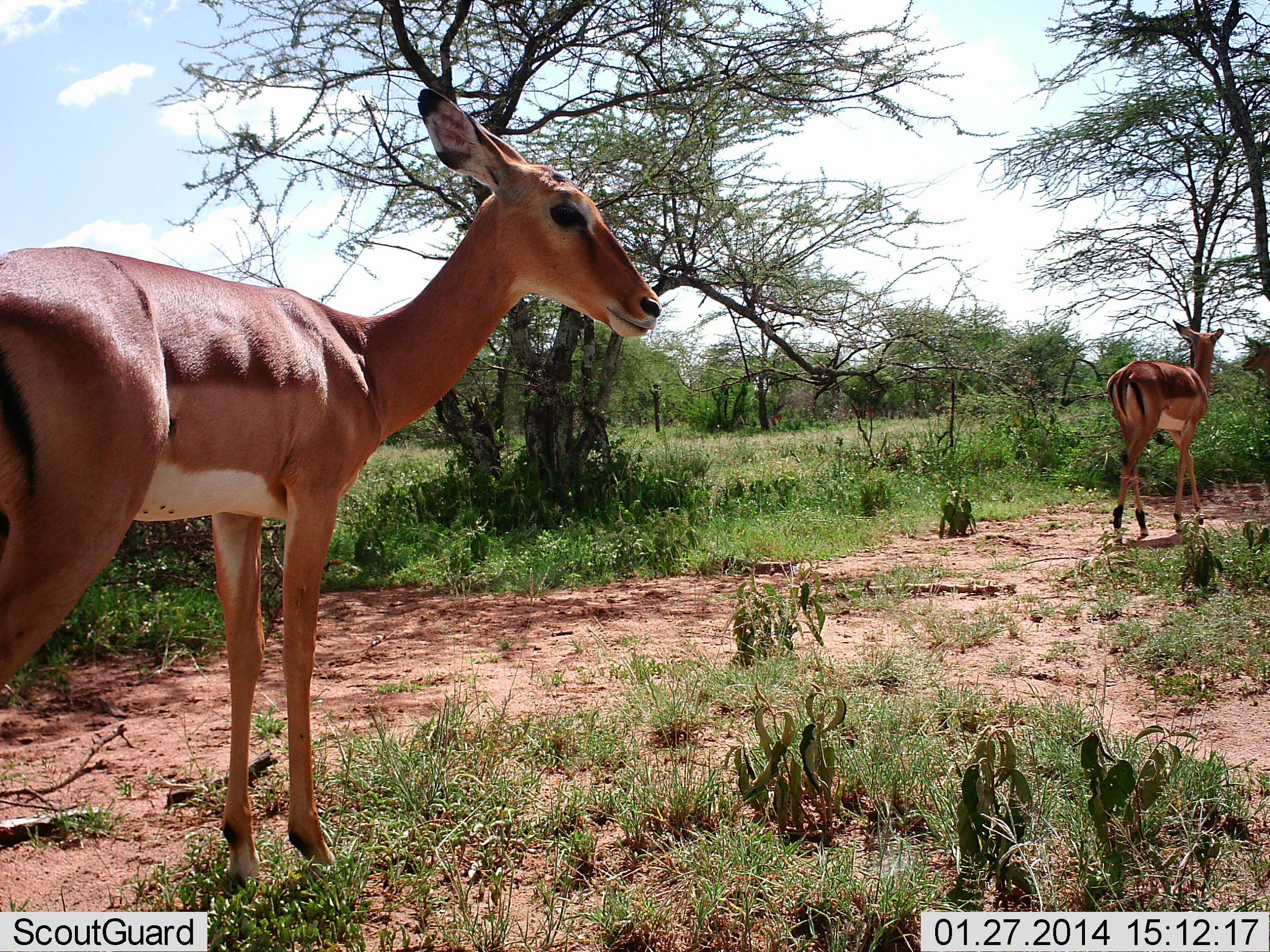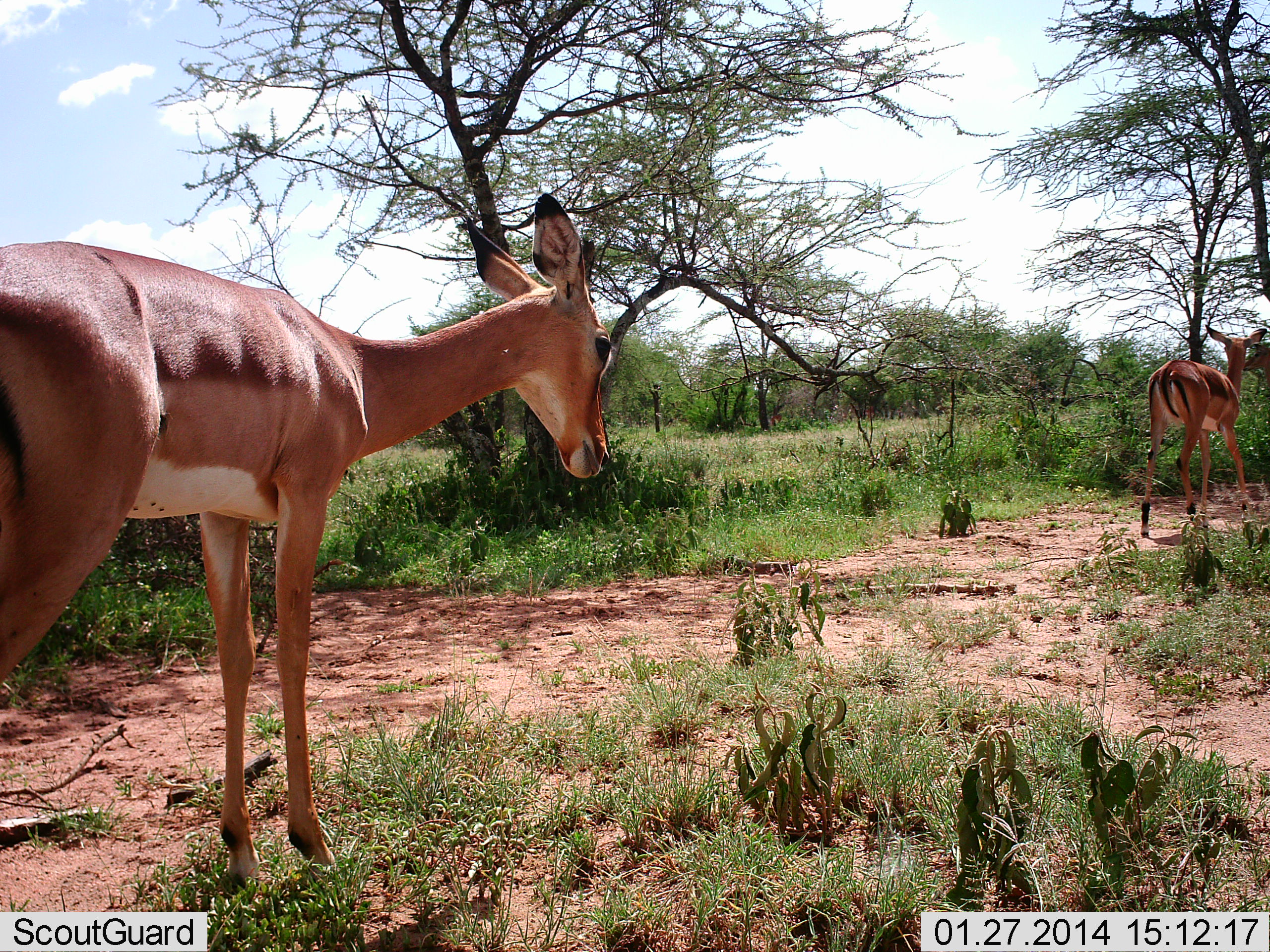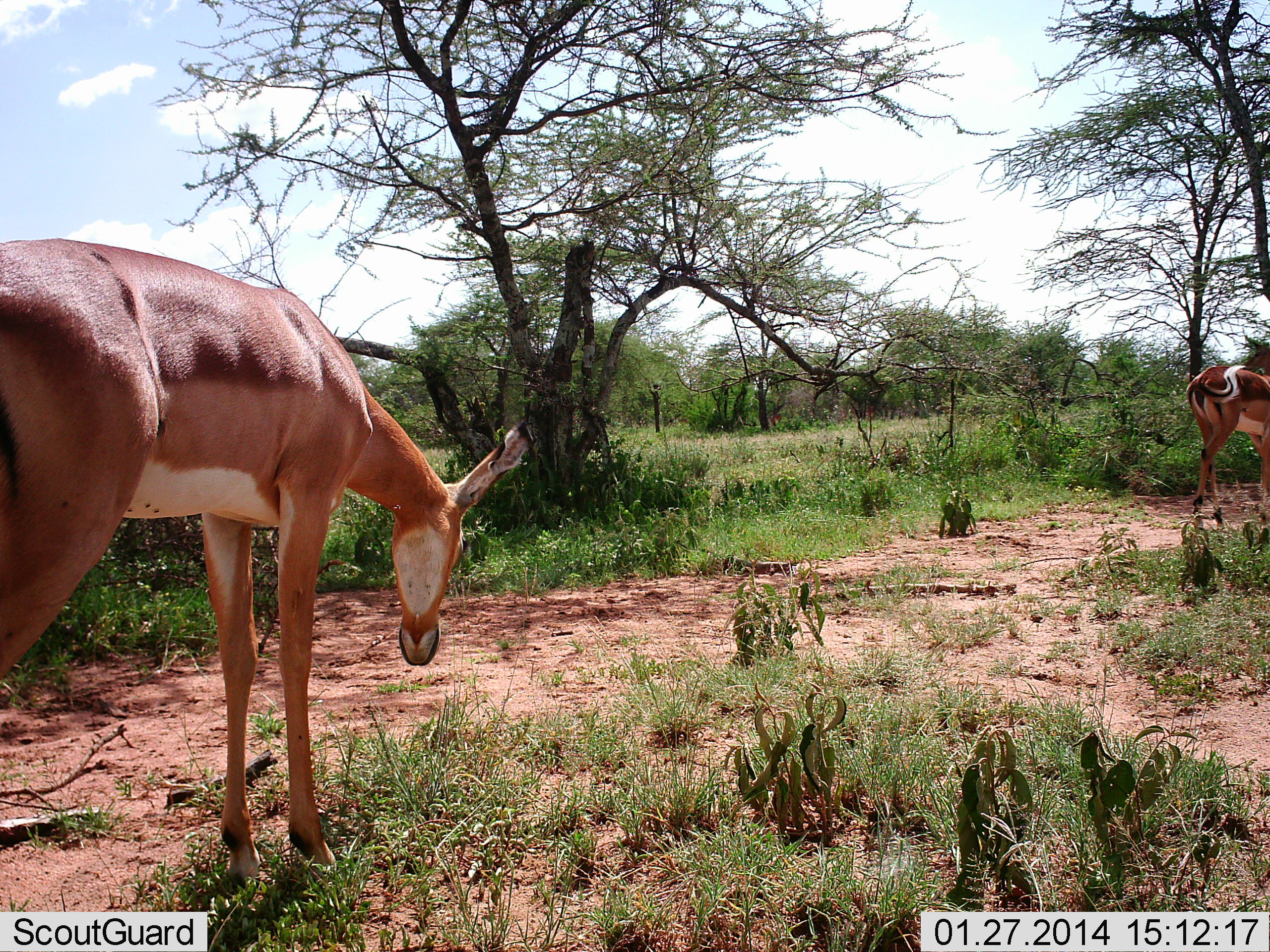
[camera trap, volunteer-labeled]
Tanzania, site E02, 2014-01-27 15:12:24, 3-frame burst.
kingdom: Animalia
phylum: Chordata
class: Mammalia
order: Artiodactyla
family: Bovidae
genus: Aepyceros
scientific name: Aepyceros melampus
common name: impala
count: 2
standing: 50%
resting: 0%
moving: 100%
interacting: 0%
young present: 0%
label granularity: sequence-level